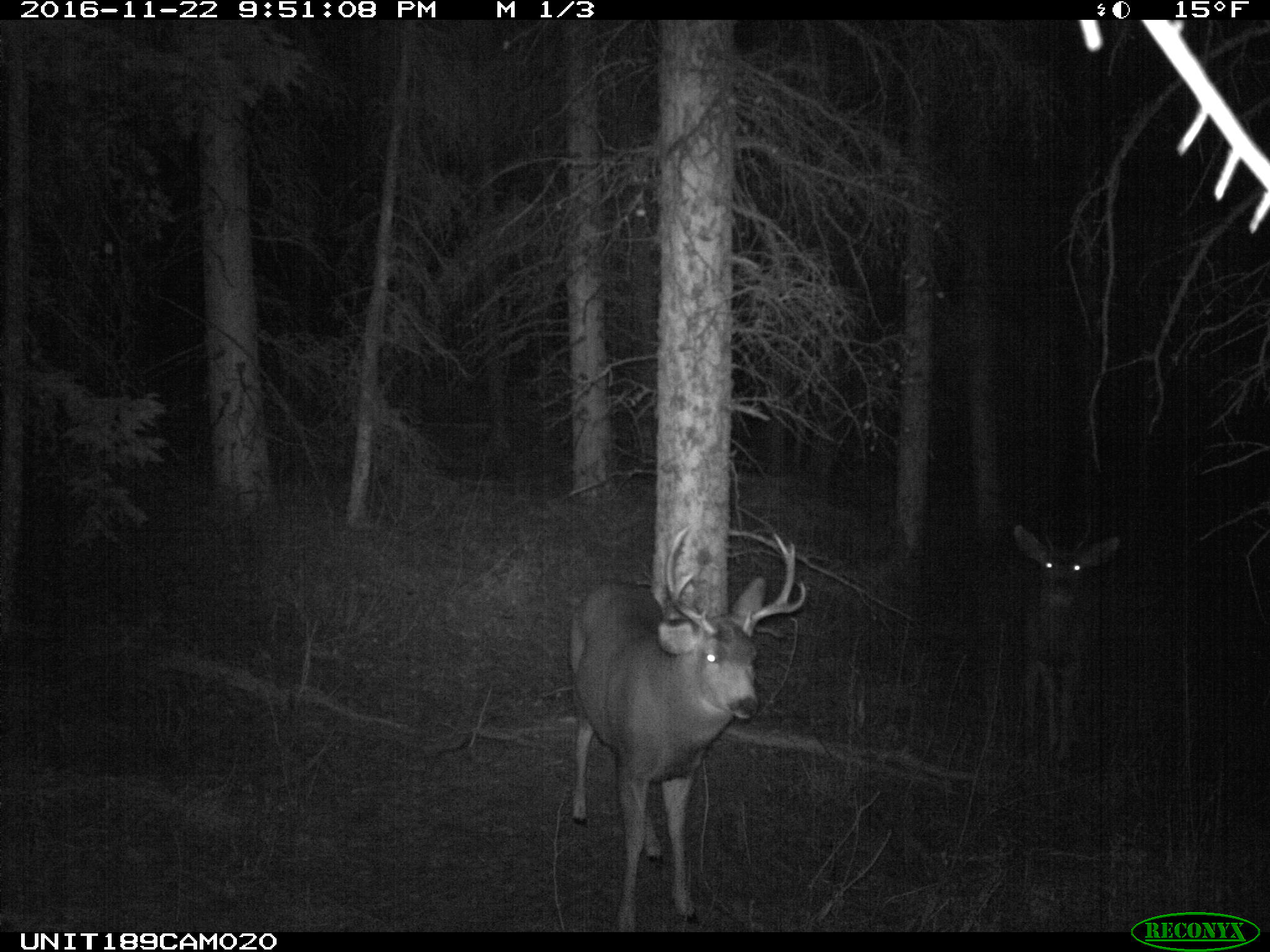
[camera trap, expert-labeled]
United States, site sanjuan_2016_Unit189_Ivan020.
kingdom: Animalia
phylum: Chordata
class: Mammalia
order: Artiodactyla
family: Cervidae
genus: Odocoileus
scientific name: Odocoileus hemionus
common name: mule deer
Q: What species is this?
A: Odocoileus hemionus (mule deer).